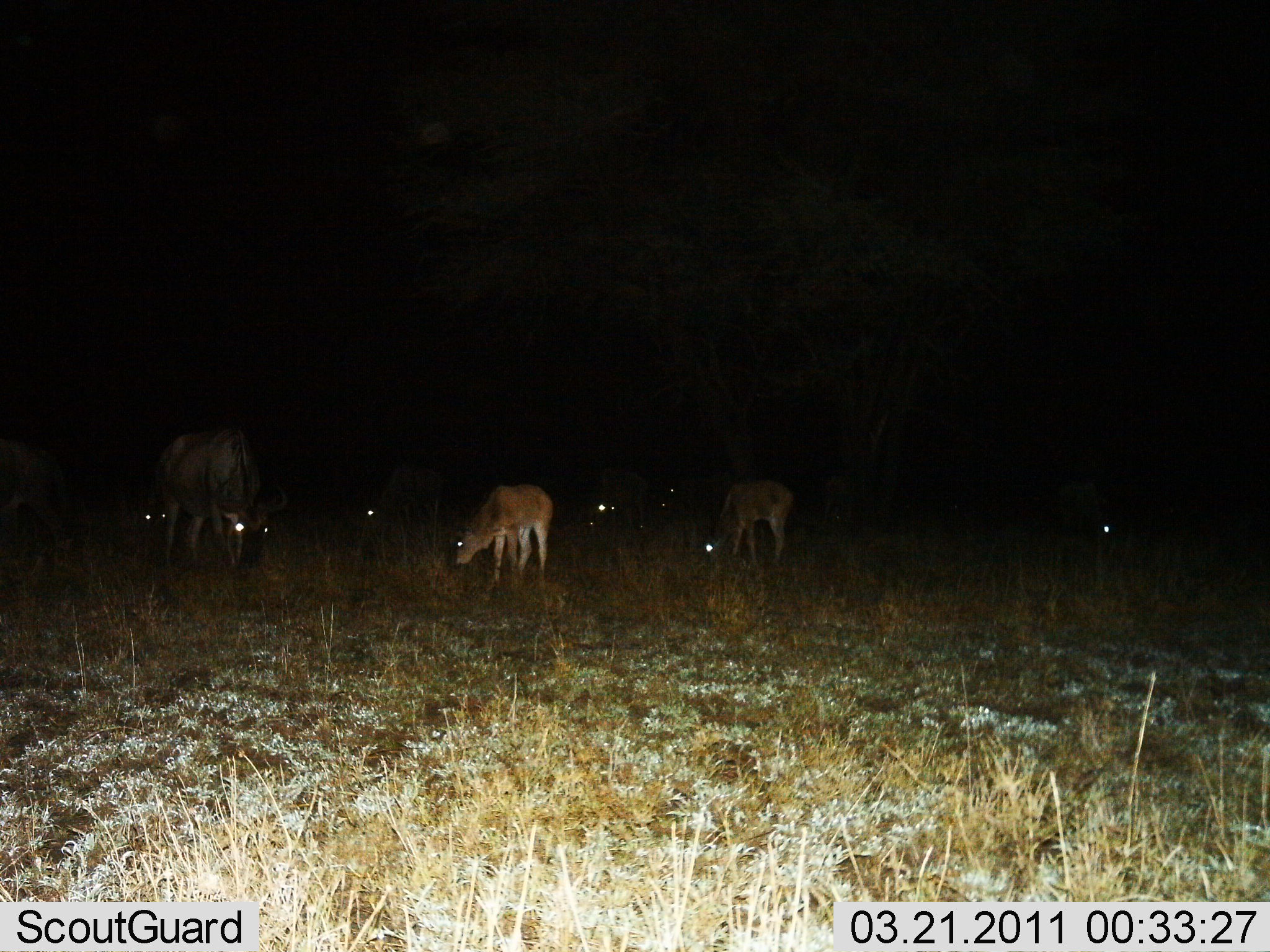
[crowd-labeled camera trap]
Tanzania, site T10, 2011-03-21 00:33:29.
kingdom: Animalia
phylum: Chordata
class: Mammalia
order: Artiodactyla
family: Bovidae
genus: Connochaetes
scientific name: Connochaetes taurinus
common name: blue wildebeest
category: wildebeest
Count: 10.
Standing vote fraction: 29%.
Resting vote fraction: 14%.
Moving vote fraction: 0%.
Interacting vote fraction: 7%.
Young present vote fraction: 43%.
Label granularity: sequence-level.